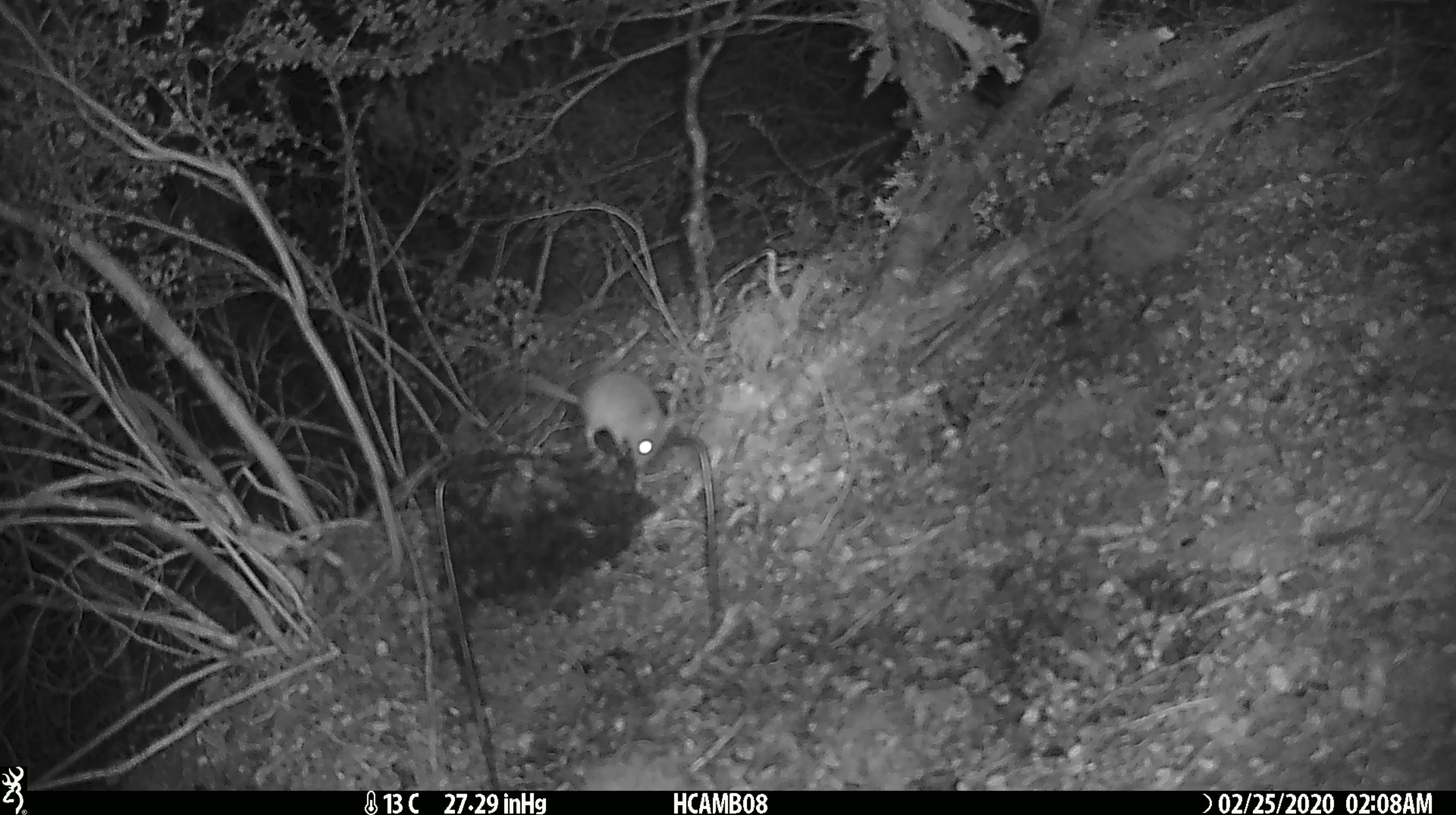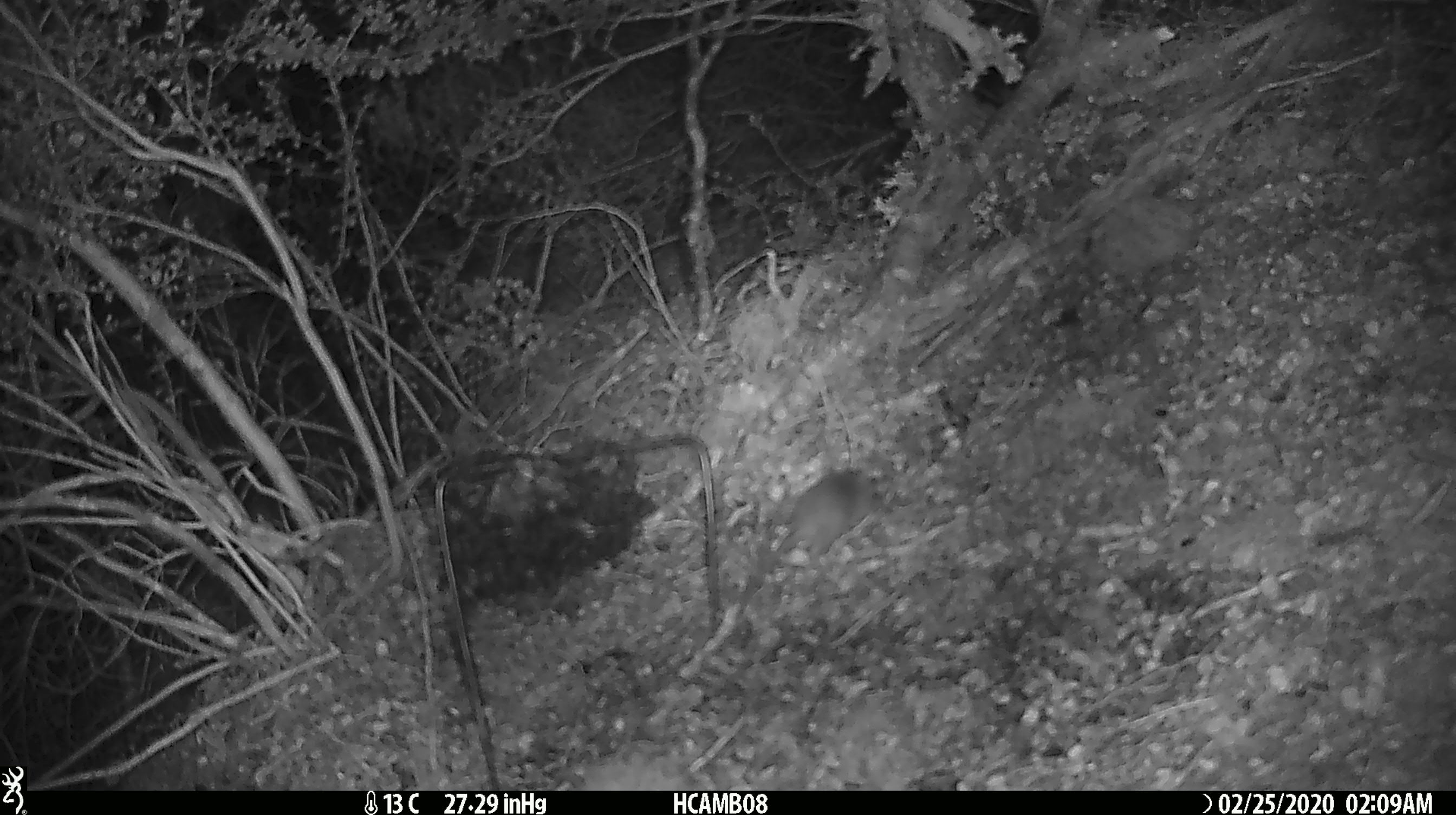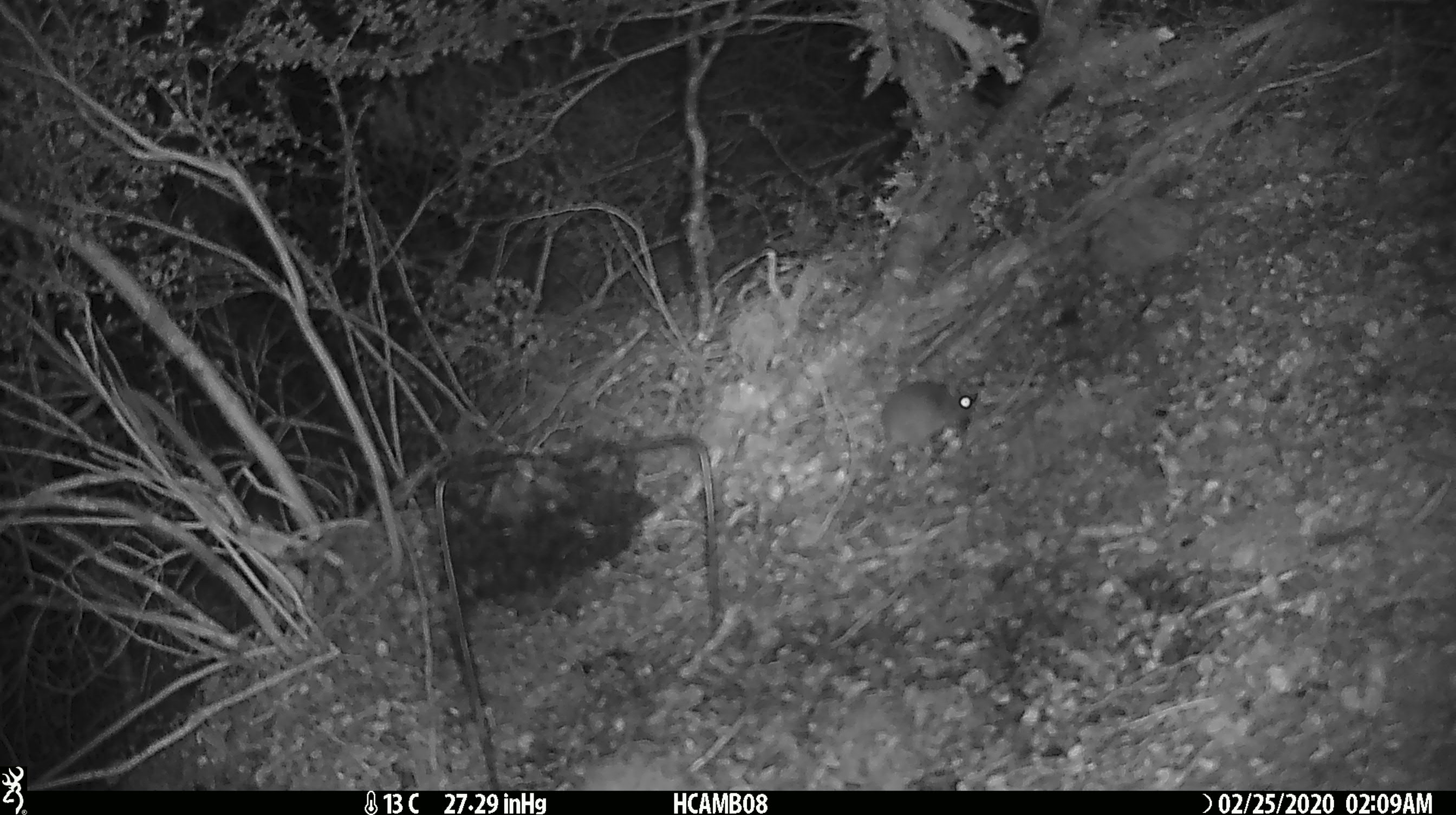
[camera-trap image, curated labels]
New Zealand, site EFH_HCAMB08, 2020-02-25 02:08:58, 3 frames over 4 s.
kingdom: Animalia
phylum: Chordata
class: Mammalia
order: Rodentia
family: Muridae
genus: Mus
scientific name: Mus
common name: mouse